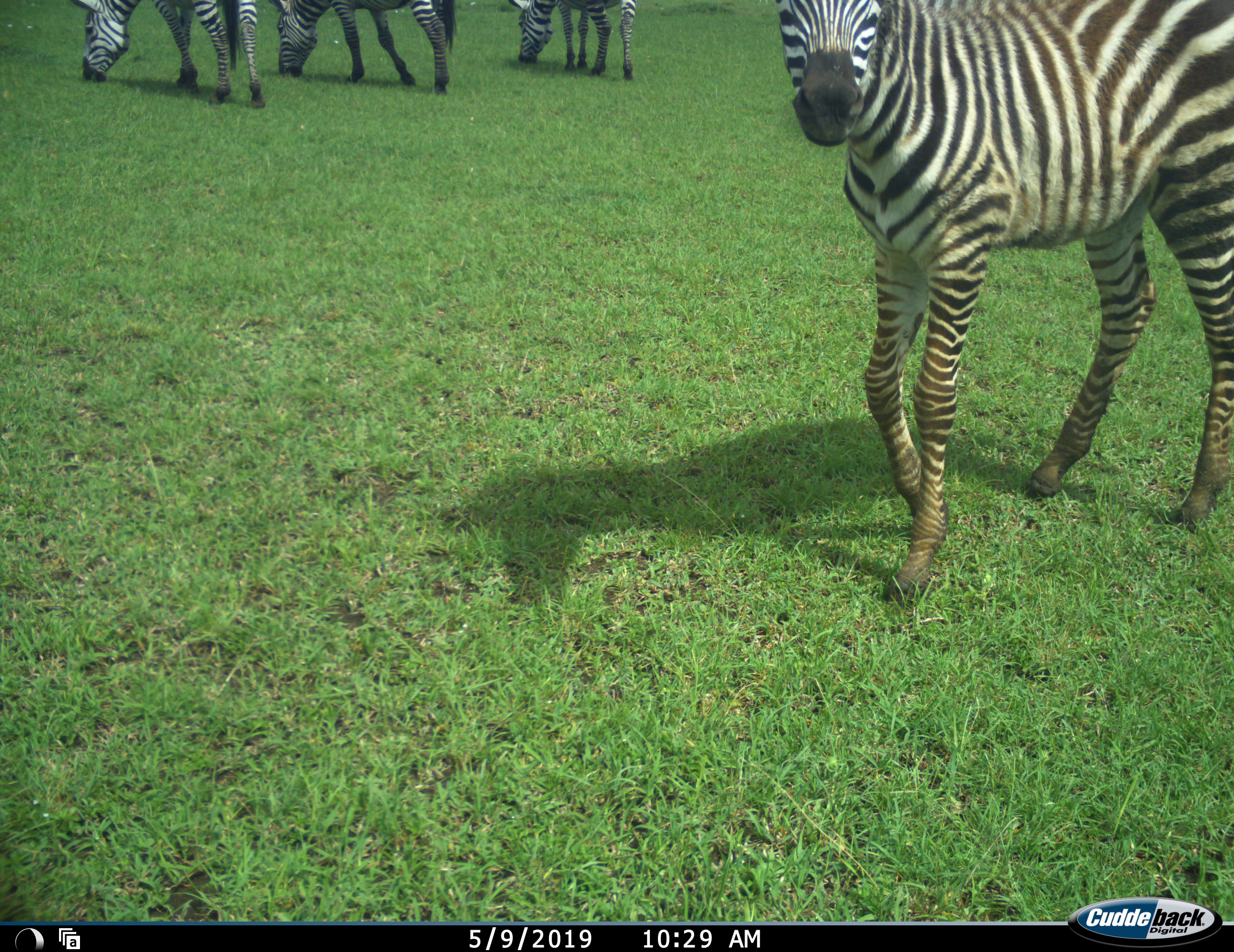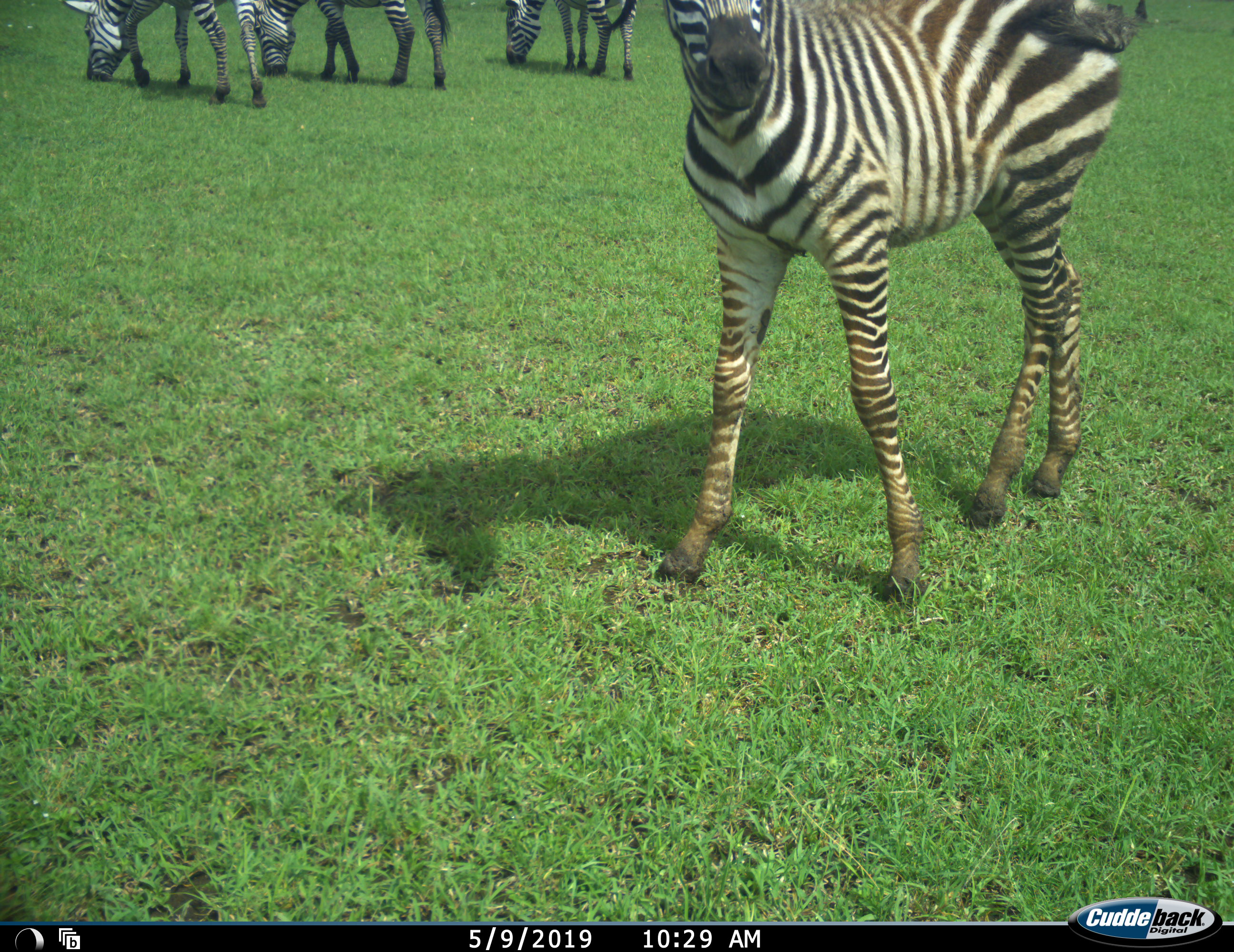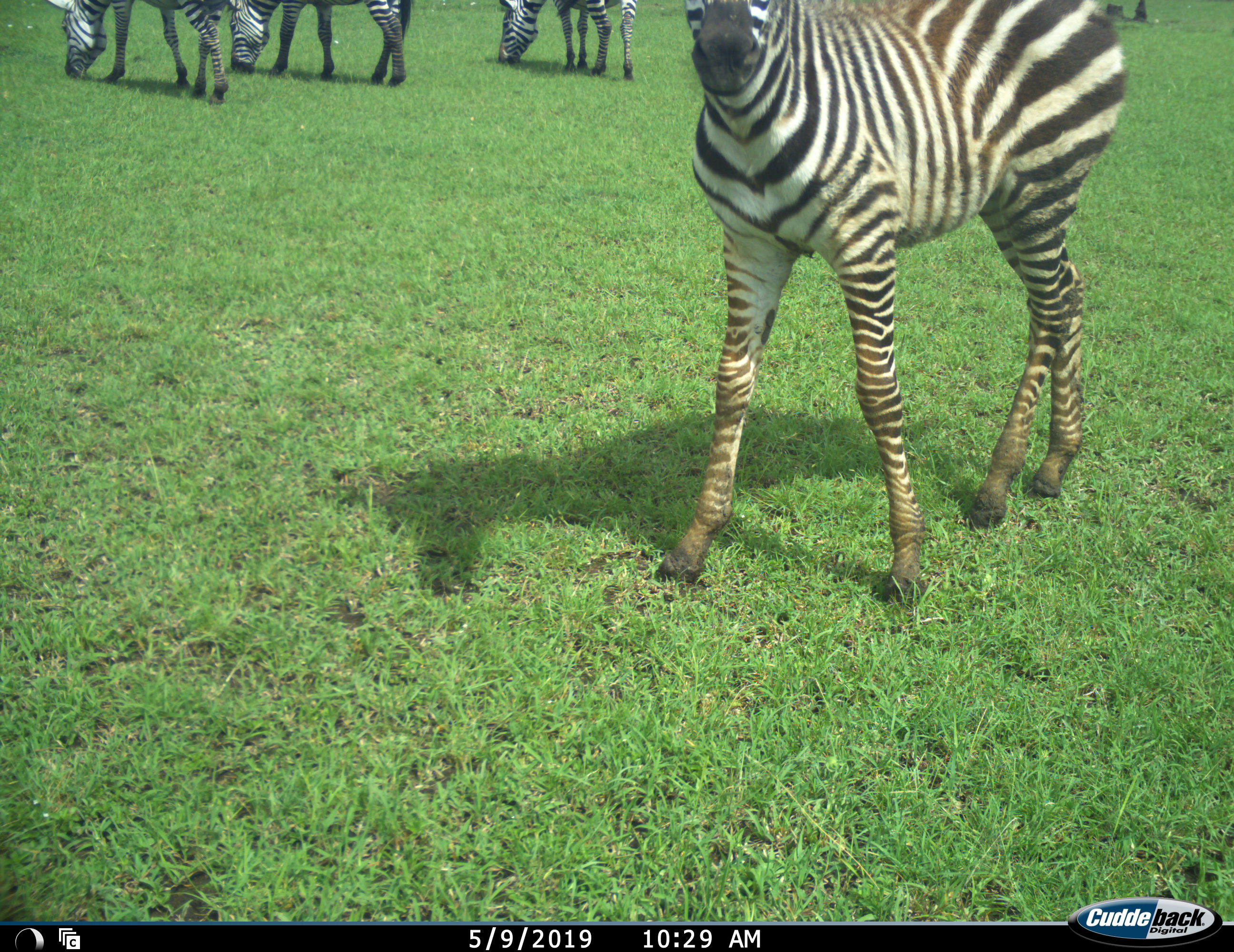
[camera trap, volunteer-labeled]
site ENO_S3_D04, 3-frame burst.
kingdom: Animalia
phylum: Chordata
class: Mammalia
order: Perissodactyla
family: Equidae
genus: Equus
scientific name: Equus quagga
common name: plains zebra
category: zebraplains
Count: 4.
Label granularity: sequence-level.